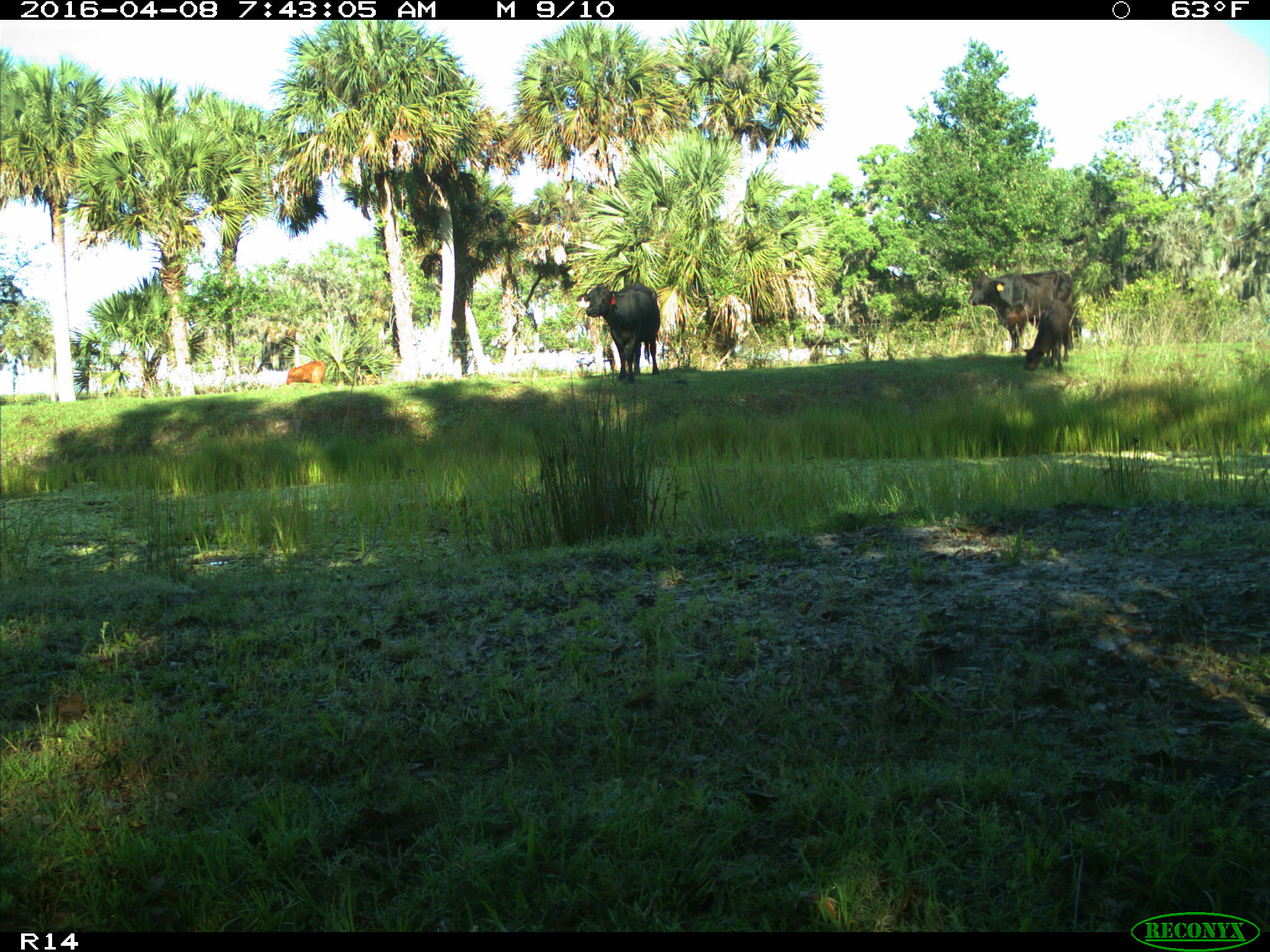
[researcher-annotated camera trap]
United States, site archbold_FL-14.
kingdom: Animalia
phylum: Chordata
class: Mammalia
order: Artiodactyla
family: Bovidae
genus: Bos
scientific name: Bos taurus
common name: domestic cow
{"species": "Bos taurus (domestic cow)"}